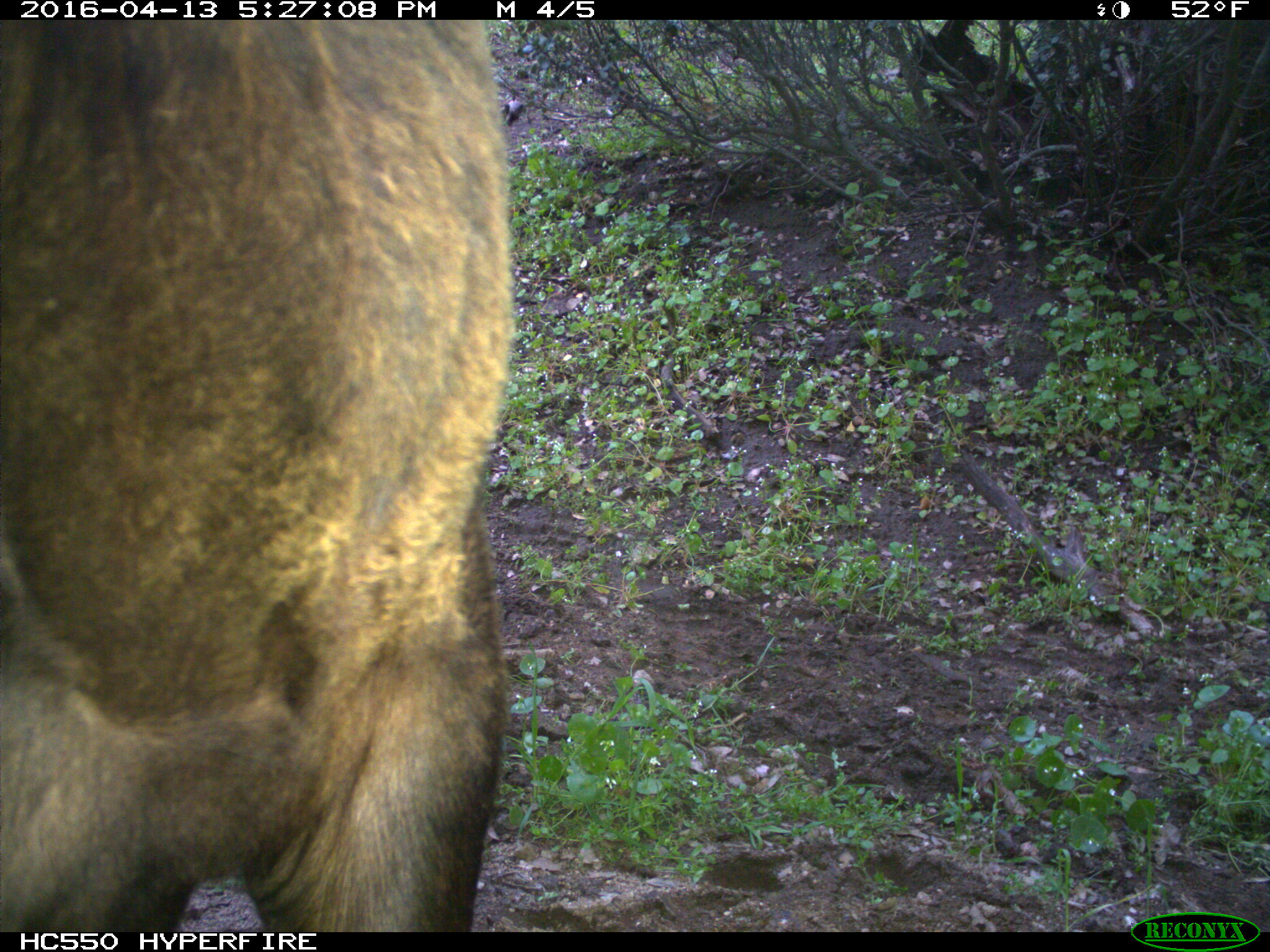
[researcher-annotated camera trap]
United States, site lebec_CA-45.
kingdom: Animalia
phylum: Chordata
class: Mammalia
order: Artiodactyla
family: Bovidae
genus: Bos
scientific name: Bos taurus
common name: domestic cow